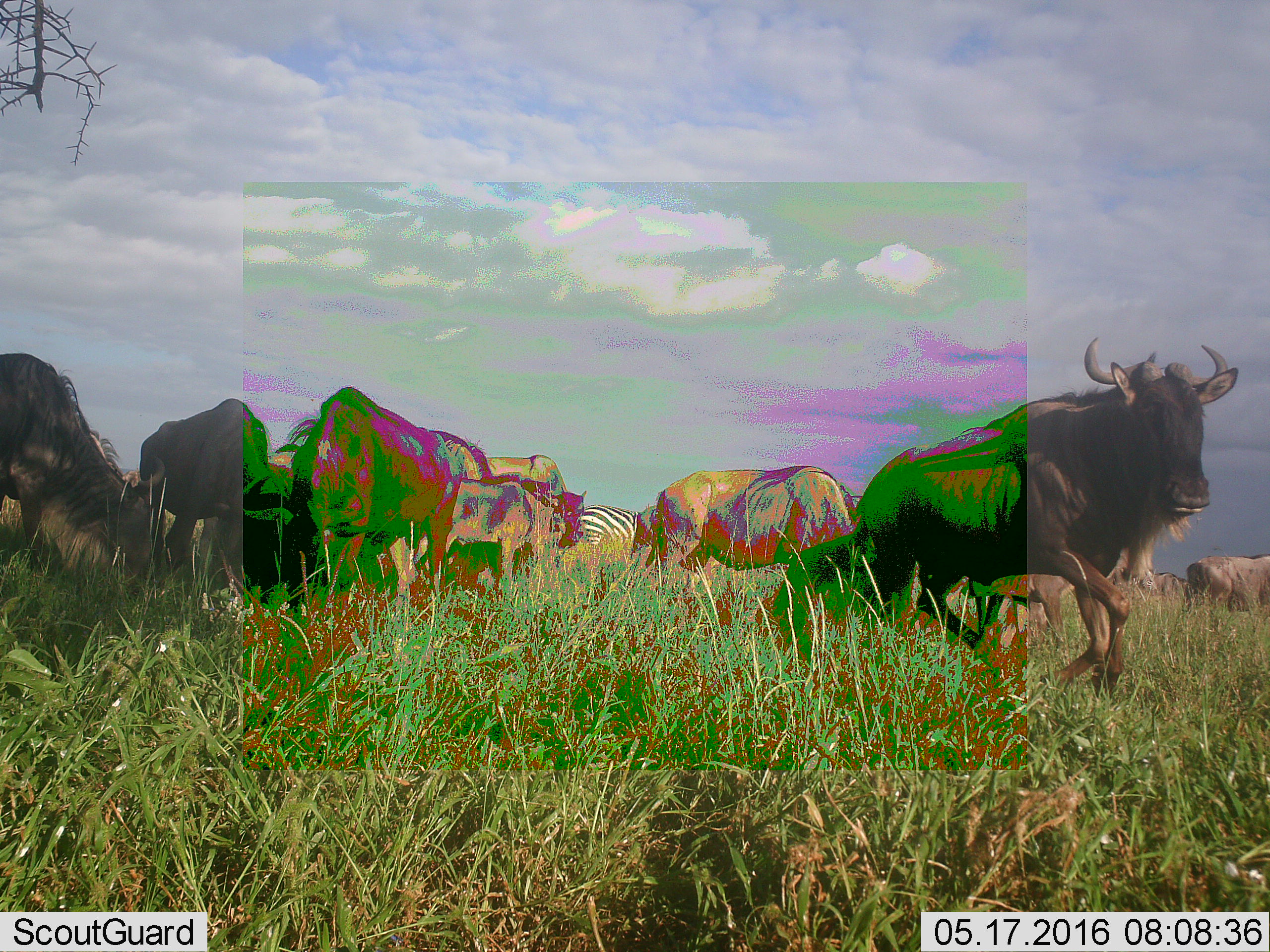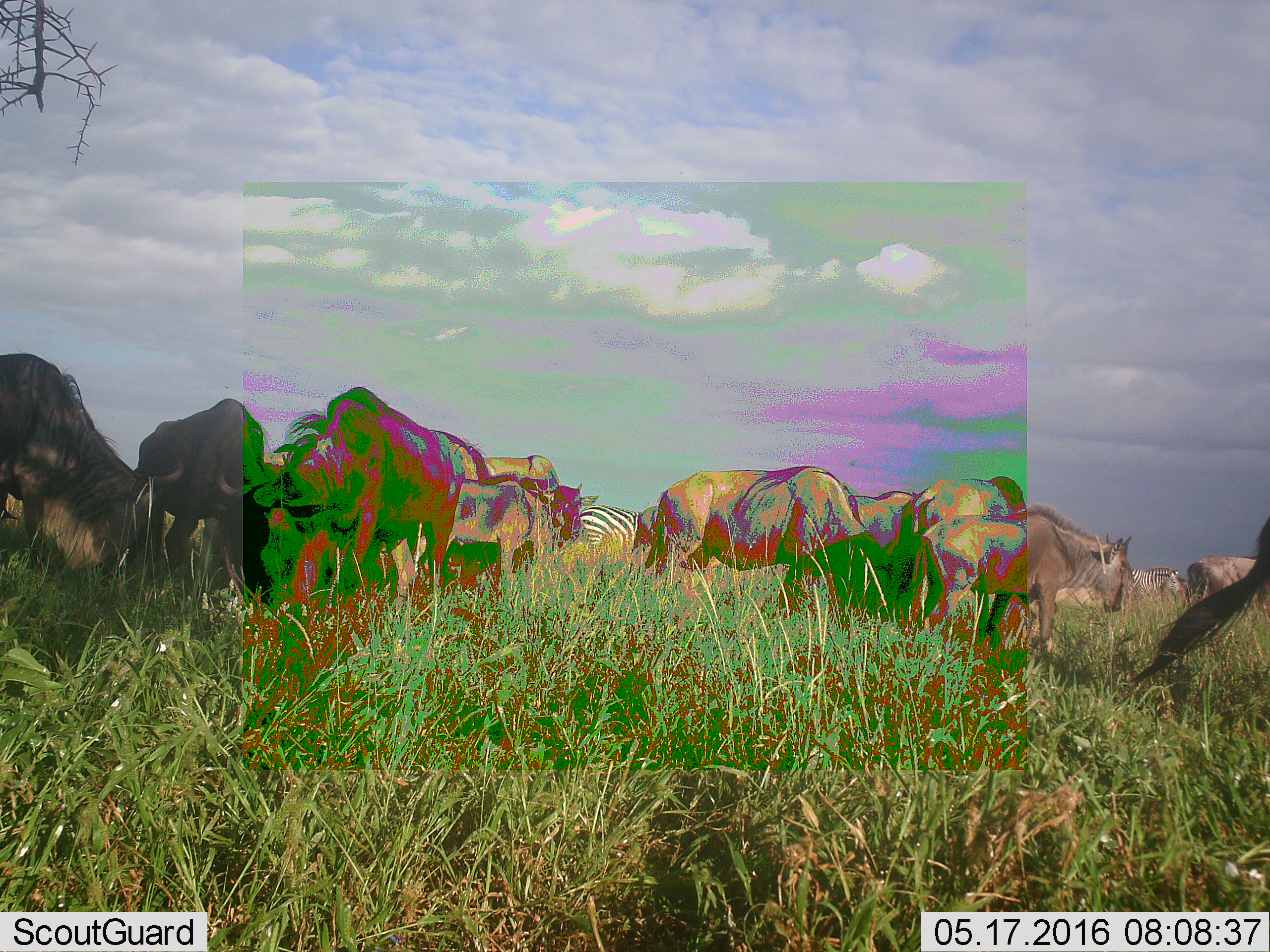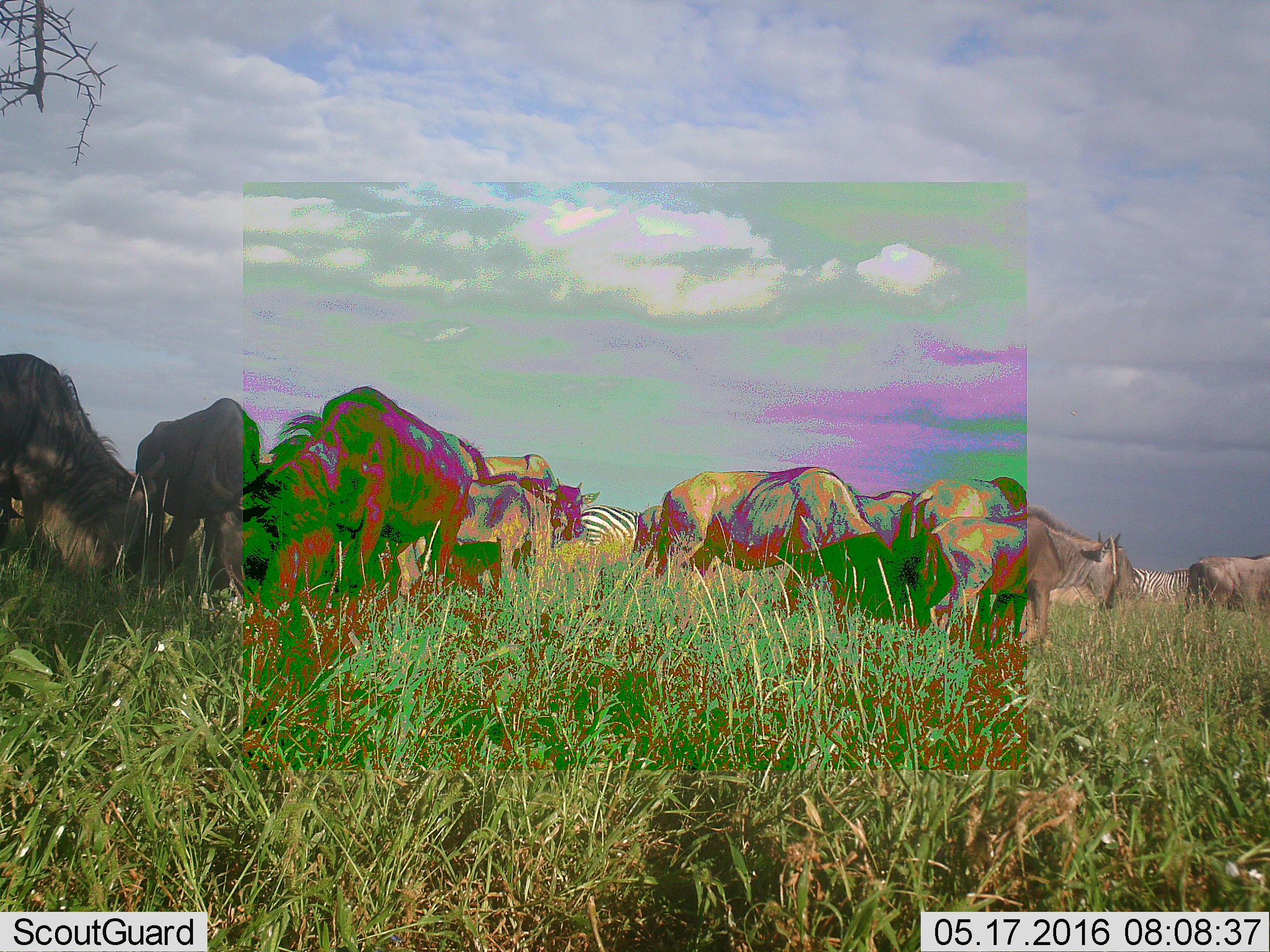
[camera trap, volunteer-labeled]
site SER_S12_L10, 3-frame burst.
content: unidentified animal